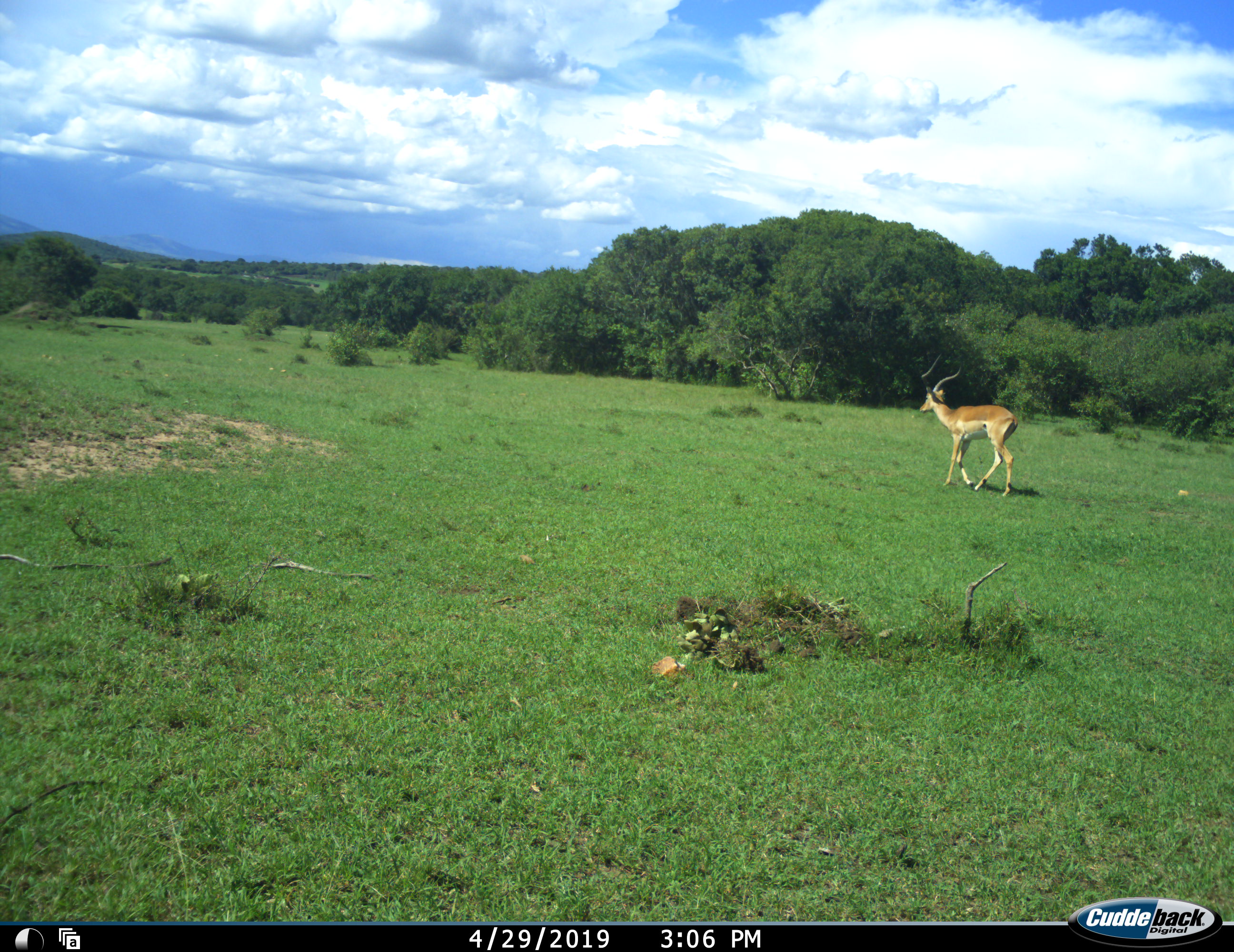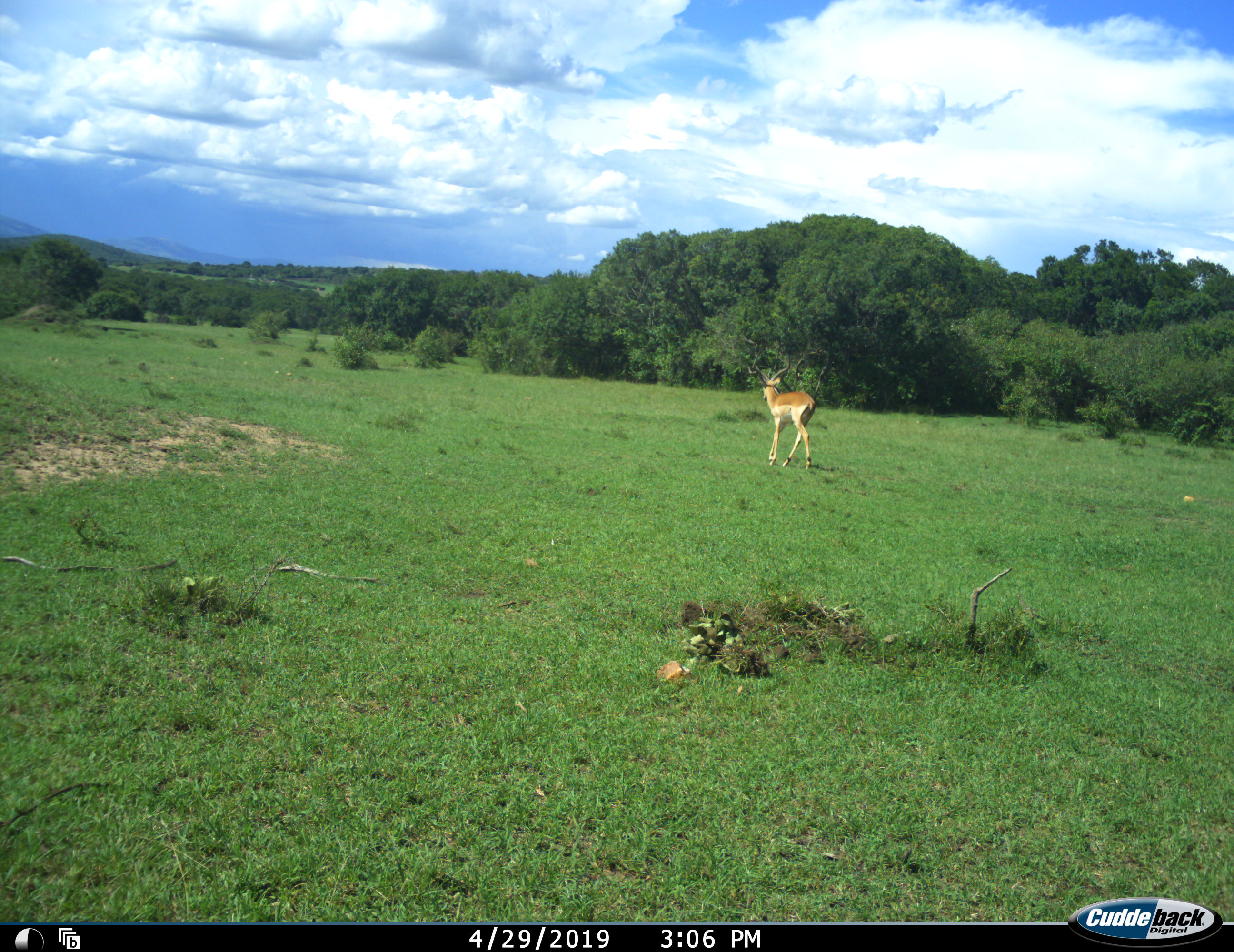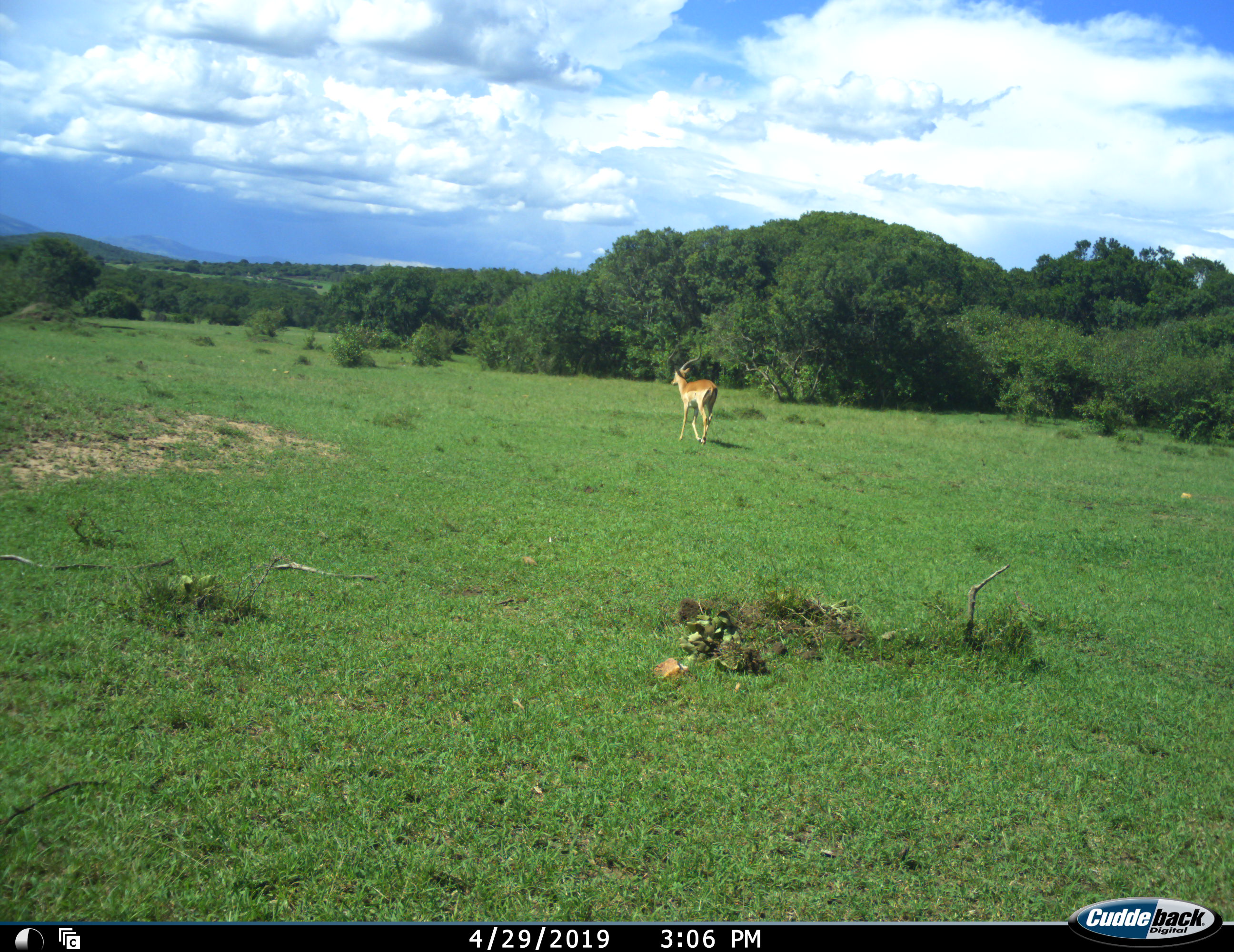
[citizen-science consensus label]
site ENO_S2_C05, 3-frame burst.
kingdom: Animalia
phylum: Chordata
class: Mammalia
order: Artiodactyla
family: Bovidae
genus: Aepyceros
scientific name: Aepyceros melampus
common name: impala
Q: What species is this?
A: Impala (Aepyceros melampus).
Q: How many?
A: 1.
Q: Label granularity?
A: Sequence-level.